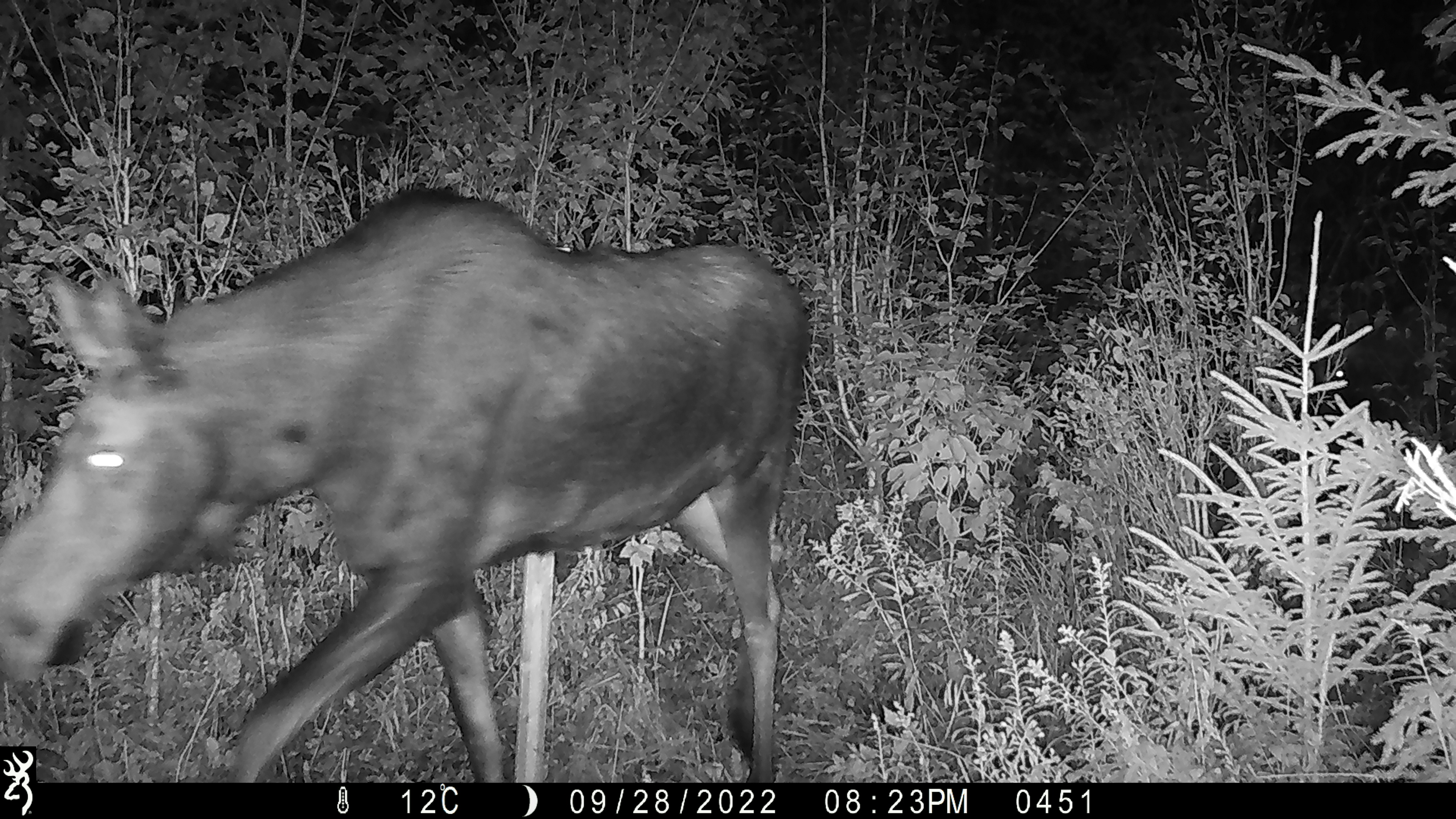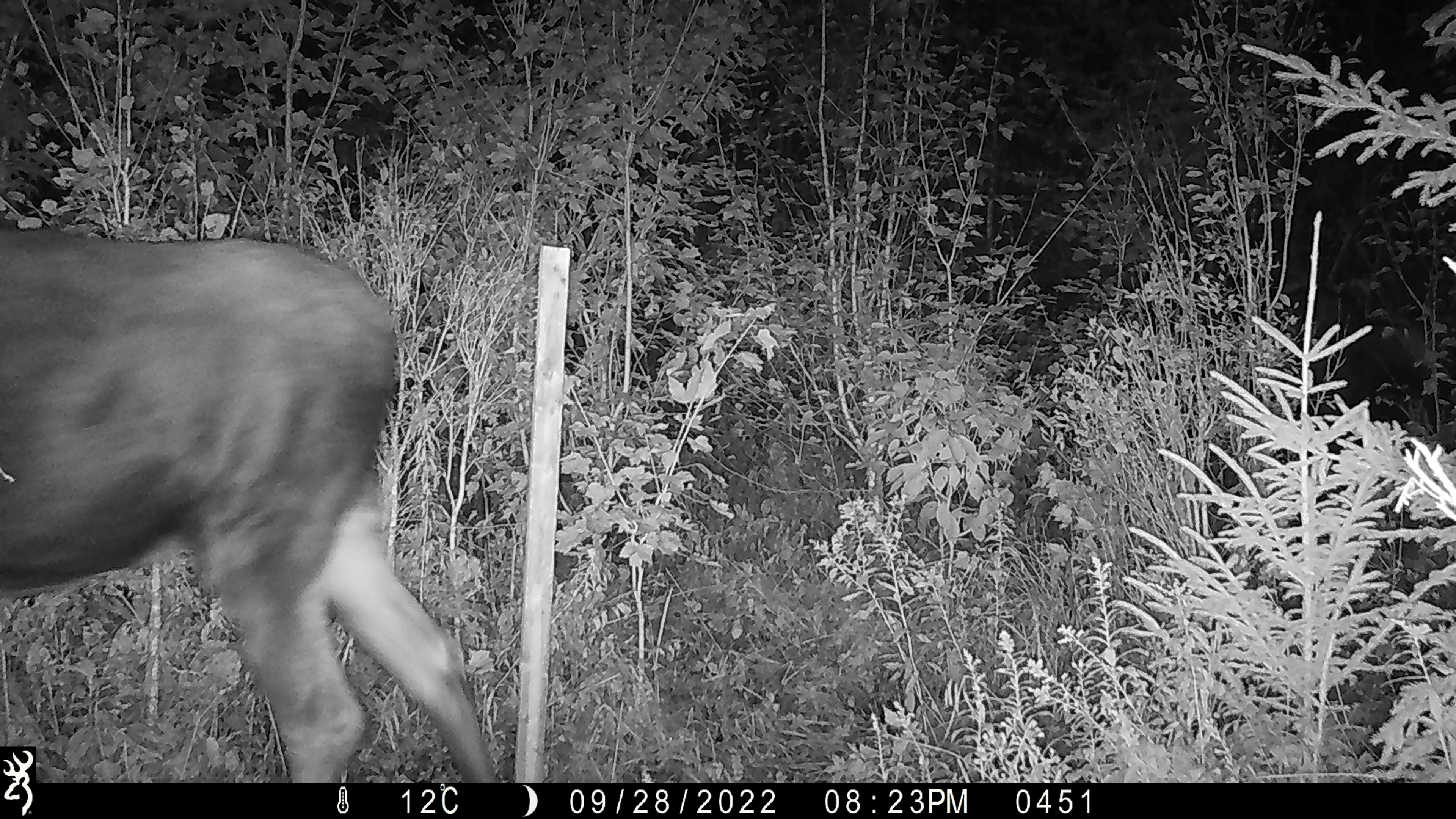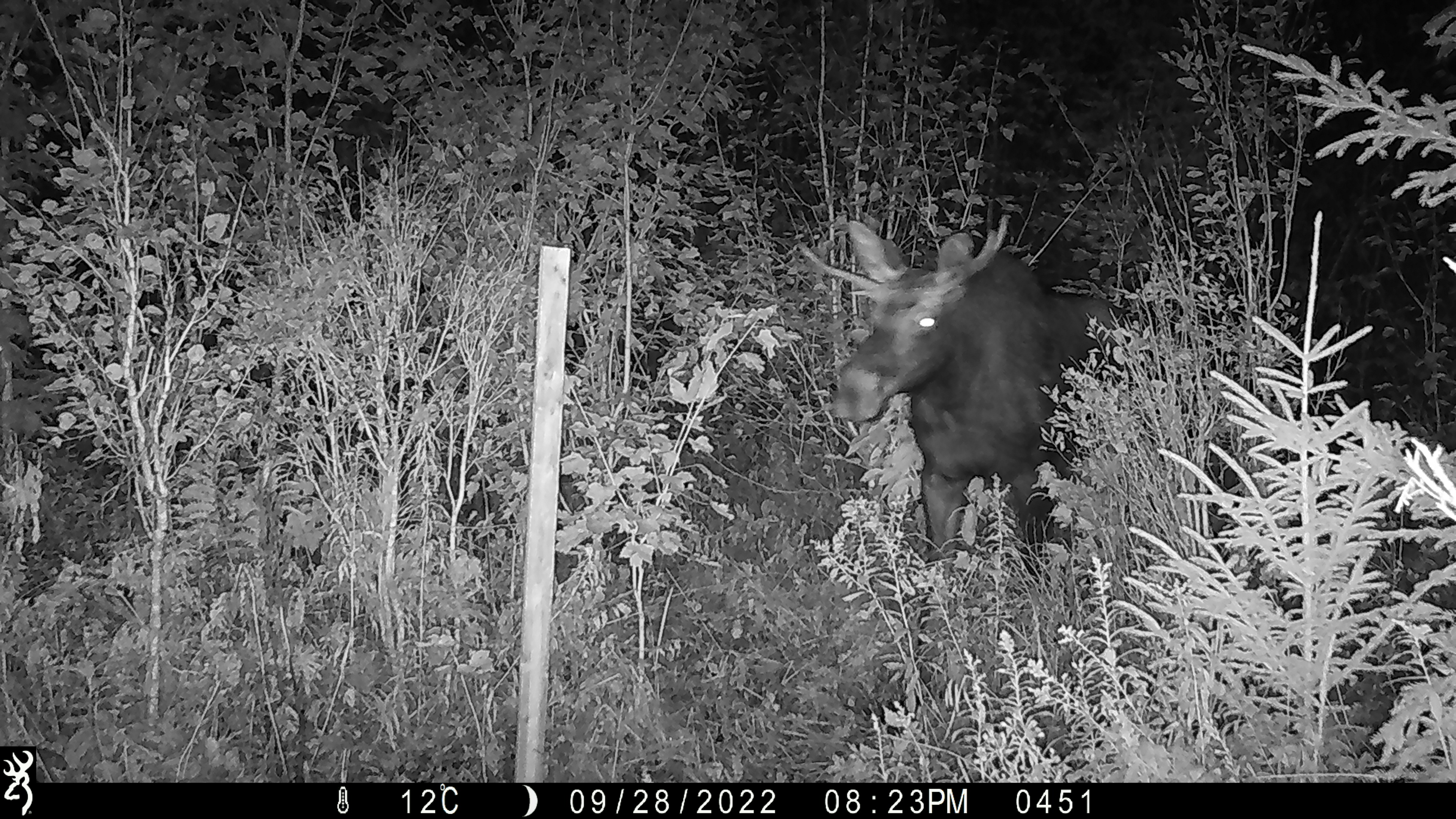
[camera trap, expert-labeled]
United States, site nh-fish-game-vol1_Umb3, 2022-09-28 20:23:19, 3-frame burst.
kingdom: Animalia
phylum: Chordata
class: Mammalia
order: Artiodactyla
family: Cervidae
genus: Alces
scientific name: Alces alces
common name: moose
Moose (Alces alces).